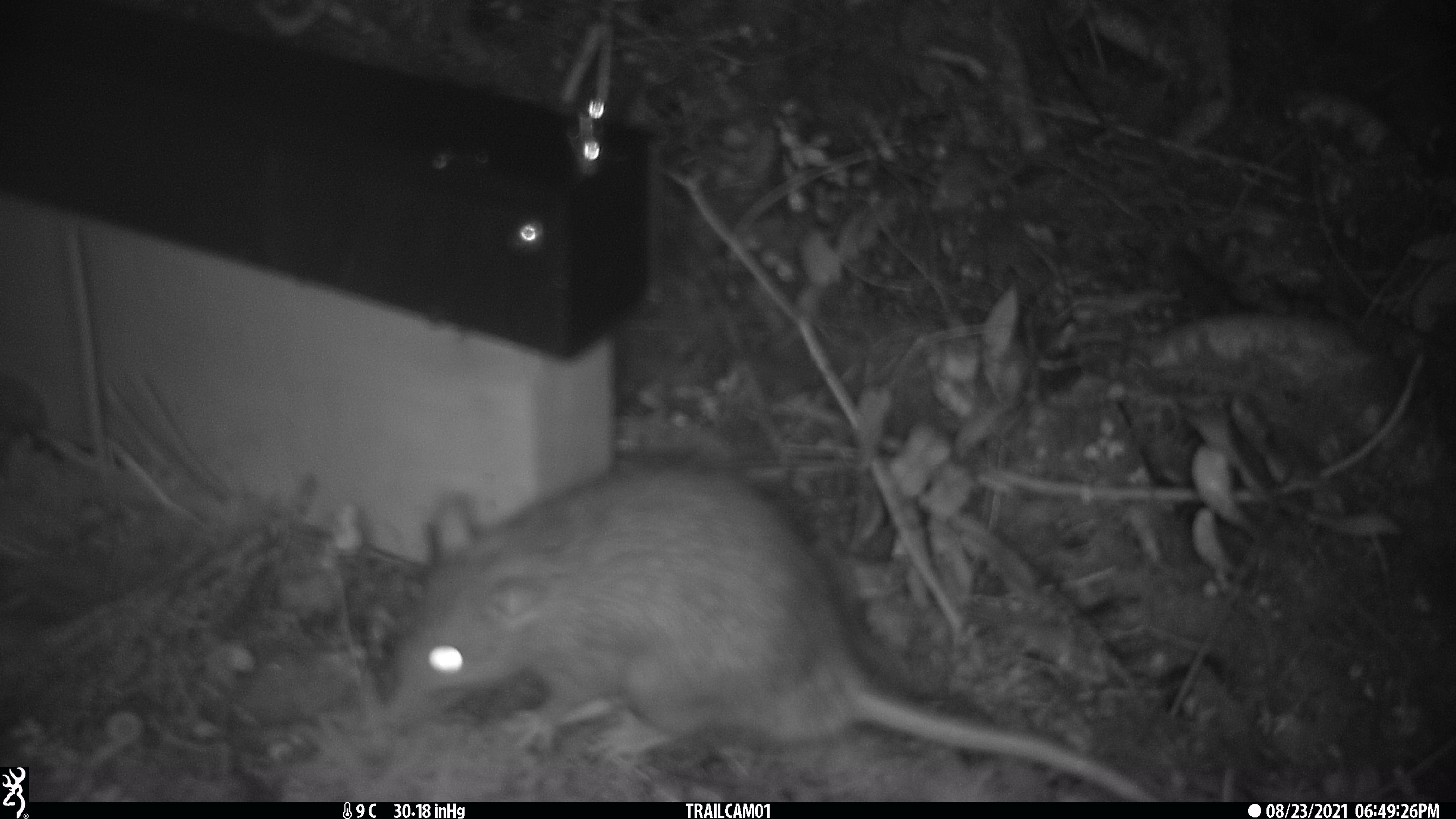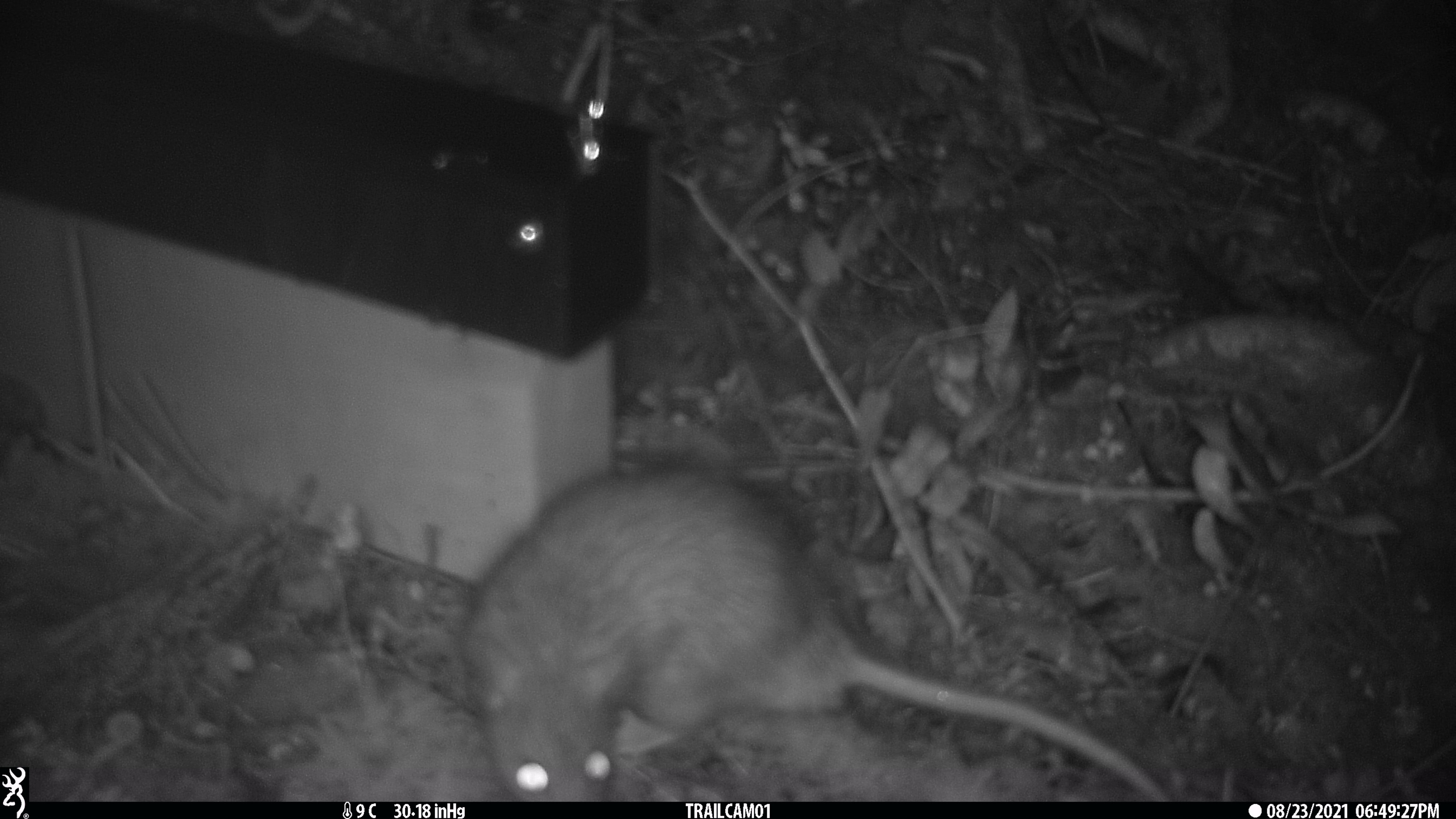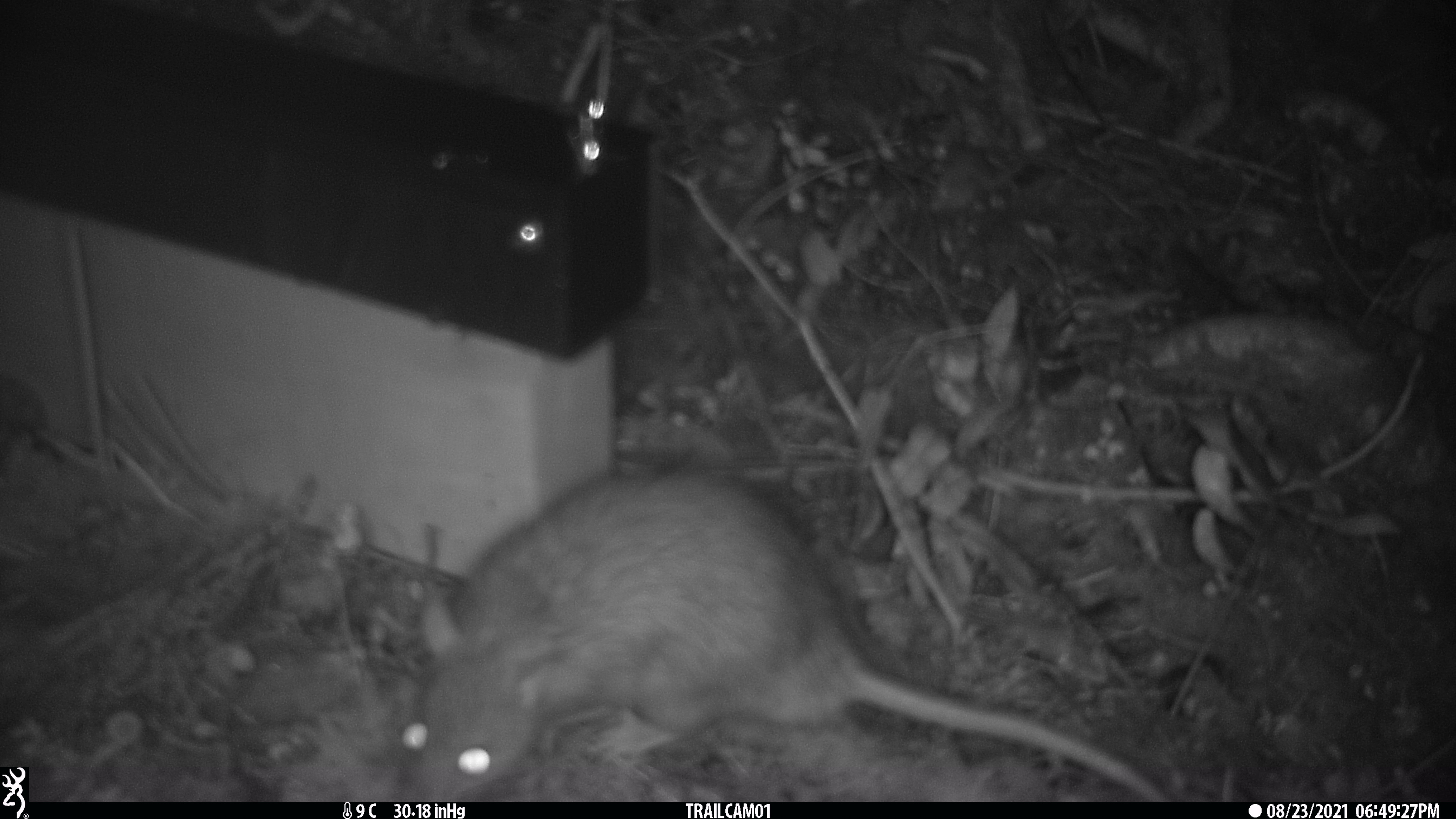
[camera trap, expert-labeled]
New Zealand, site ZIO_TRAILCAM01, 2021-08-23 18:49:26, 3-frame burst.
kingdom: Animalia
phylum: Chordata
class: Mammalia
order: Rodentia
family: Muridae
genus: Rattus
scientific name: Rattus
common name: rat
Rat (Rattus).